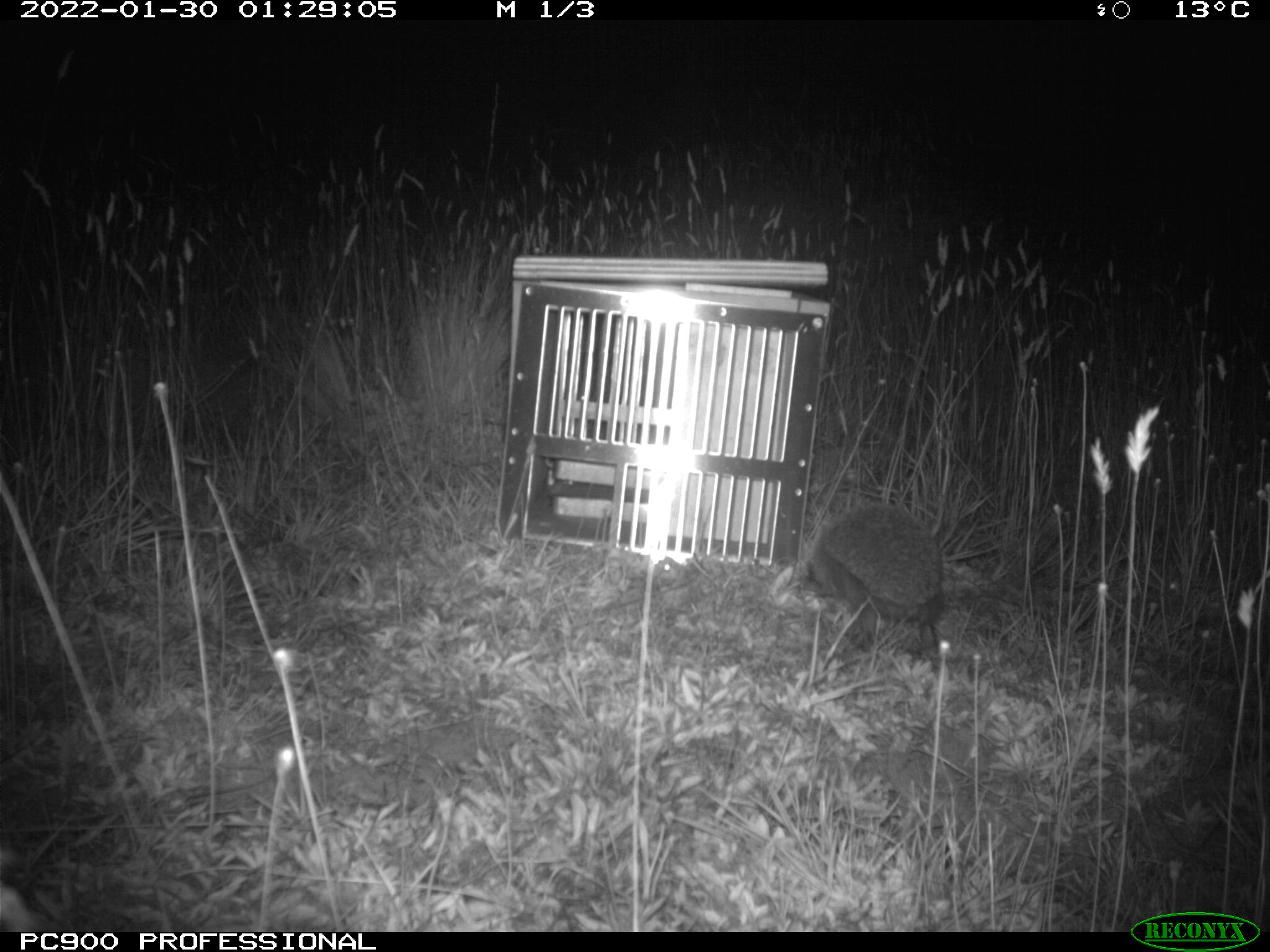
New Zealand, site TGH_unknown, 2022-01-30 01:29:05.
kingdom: Animalia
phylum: Chordata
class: Mammalia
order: Eulipotyphla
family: Erinaceidae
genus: Erinaceus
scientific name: Erinaceus europaeus europaeus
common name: european hedgehog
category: hedgehog